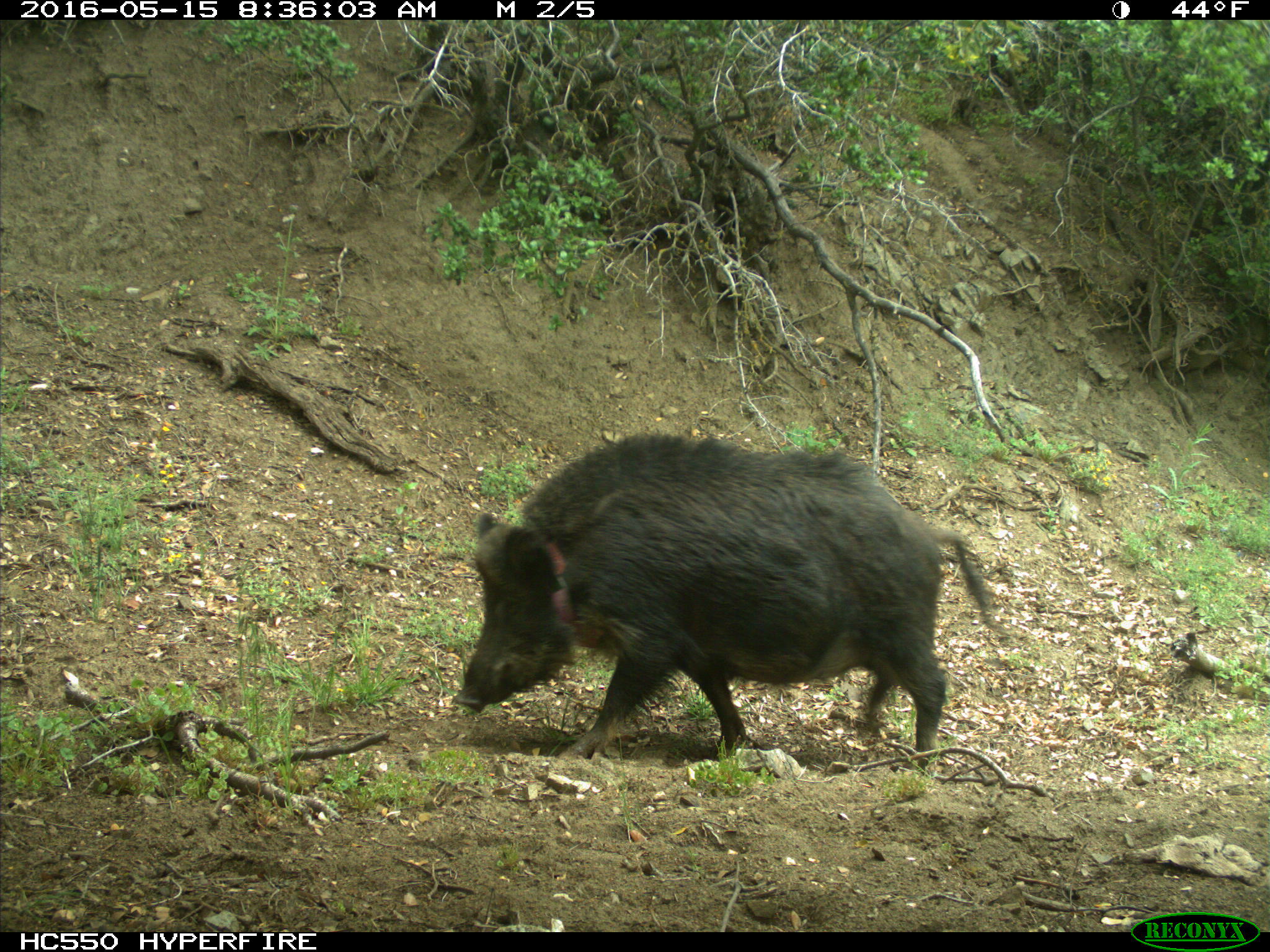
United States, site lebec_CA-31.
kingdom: Animalia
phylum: Chordata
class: Mammalia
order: Artiodactyla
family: Suidae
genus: Sus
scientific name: Sus scrofa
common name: wild boar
Sus scrofa (wild boar).